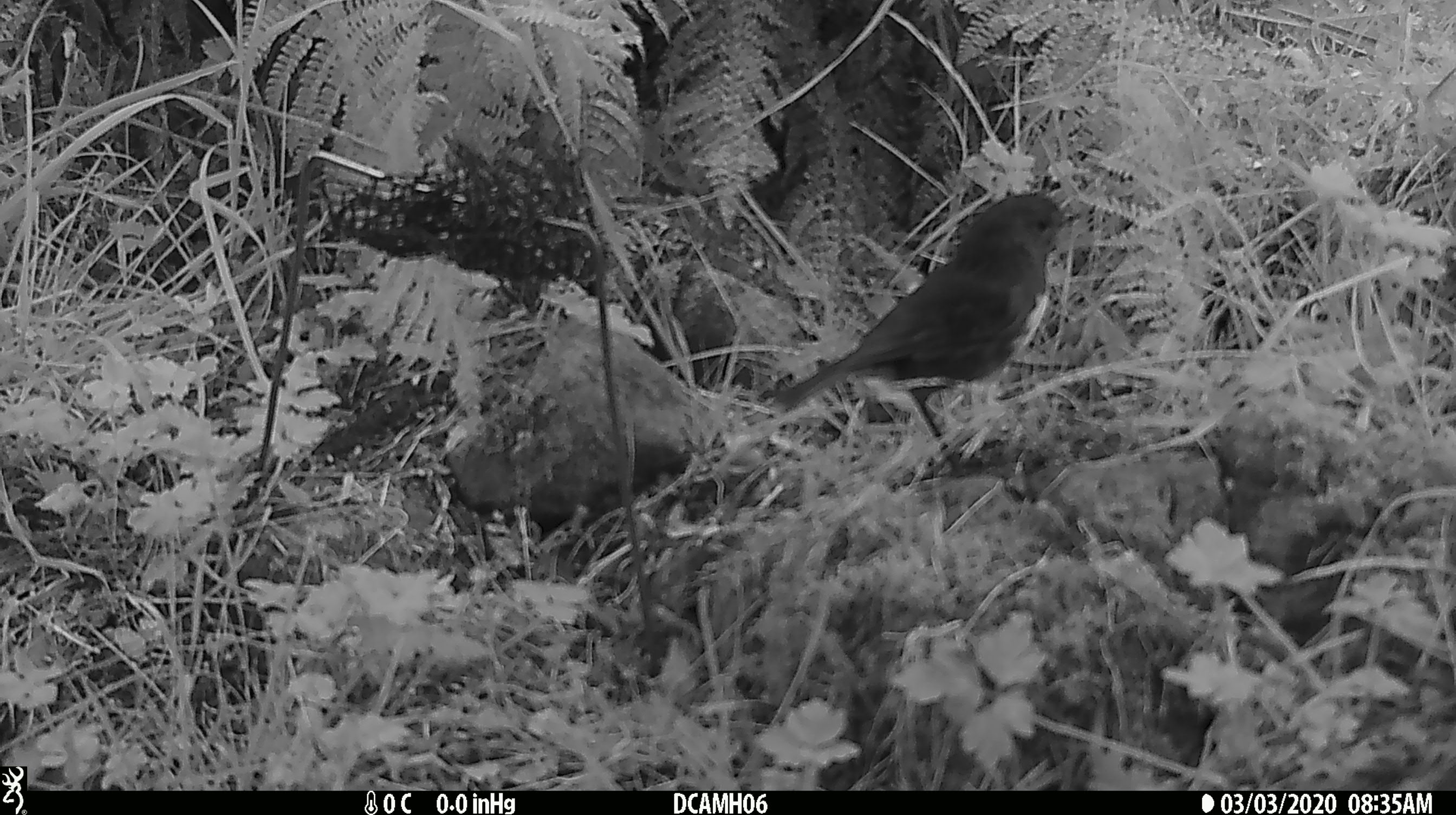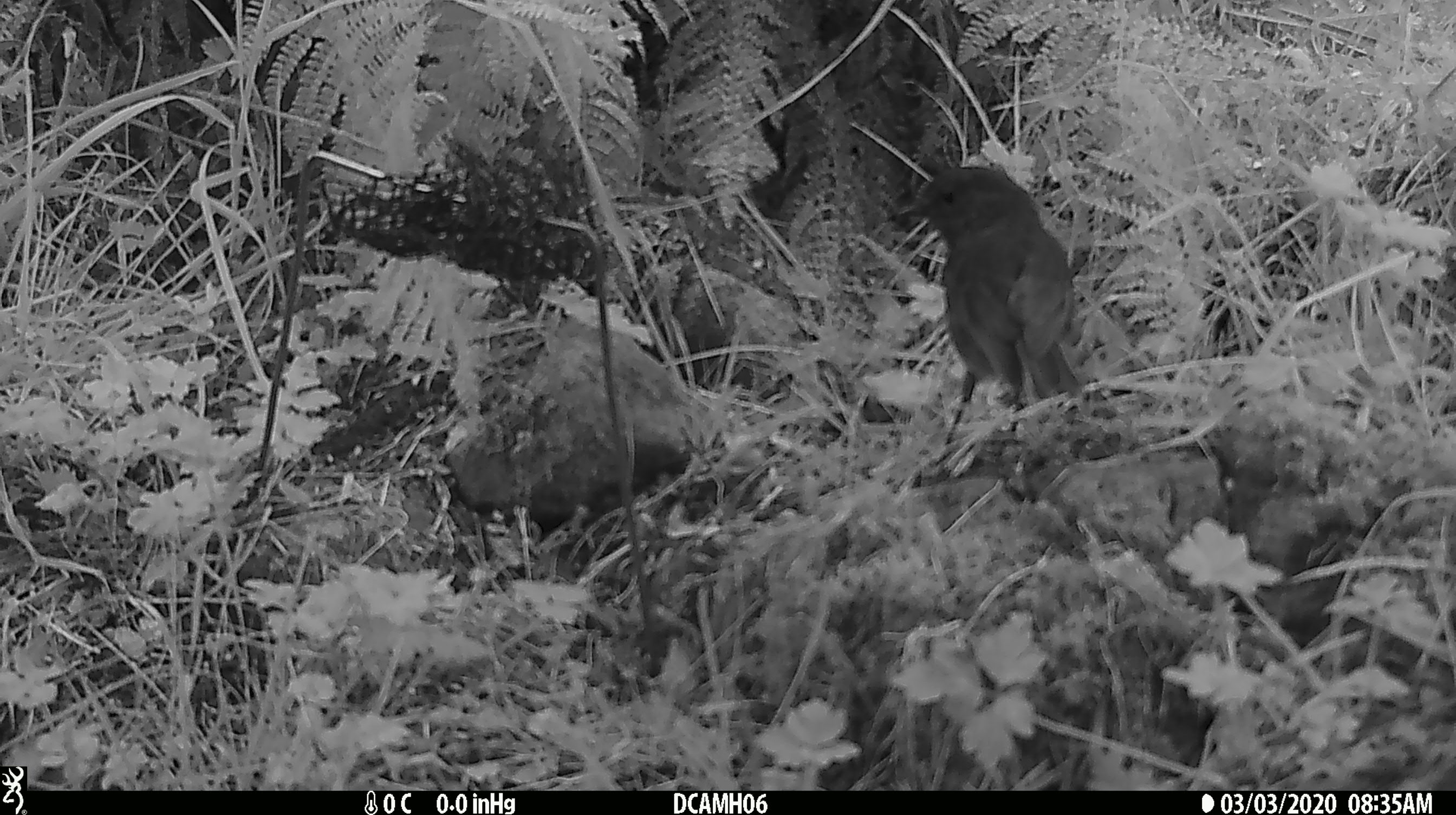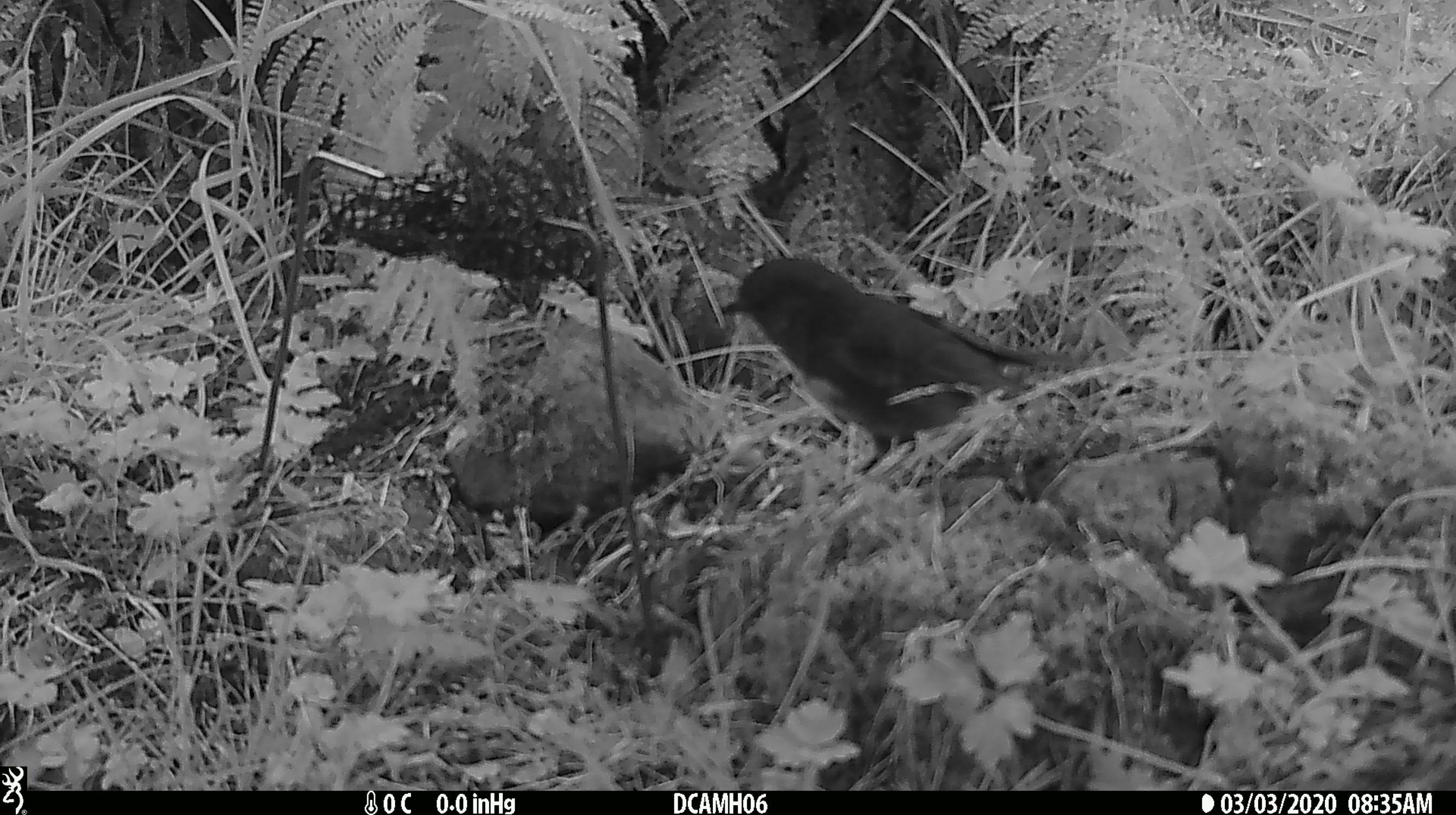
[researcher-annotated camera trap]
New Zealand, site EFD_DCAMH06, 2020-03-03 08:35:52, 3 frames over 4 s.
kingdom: Animalia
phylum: Chordata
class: Aves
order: Passeriformes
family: Petroicidae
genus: Petroica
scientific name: Petroica australis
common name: new zealand robin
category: robin